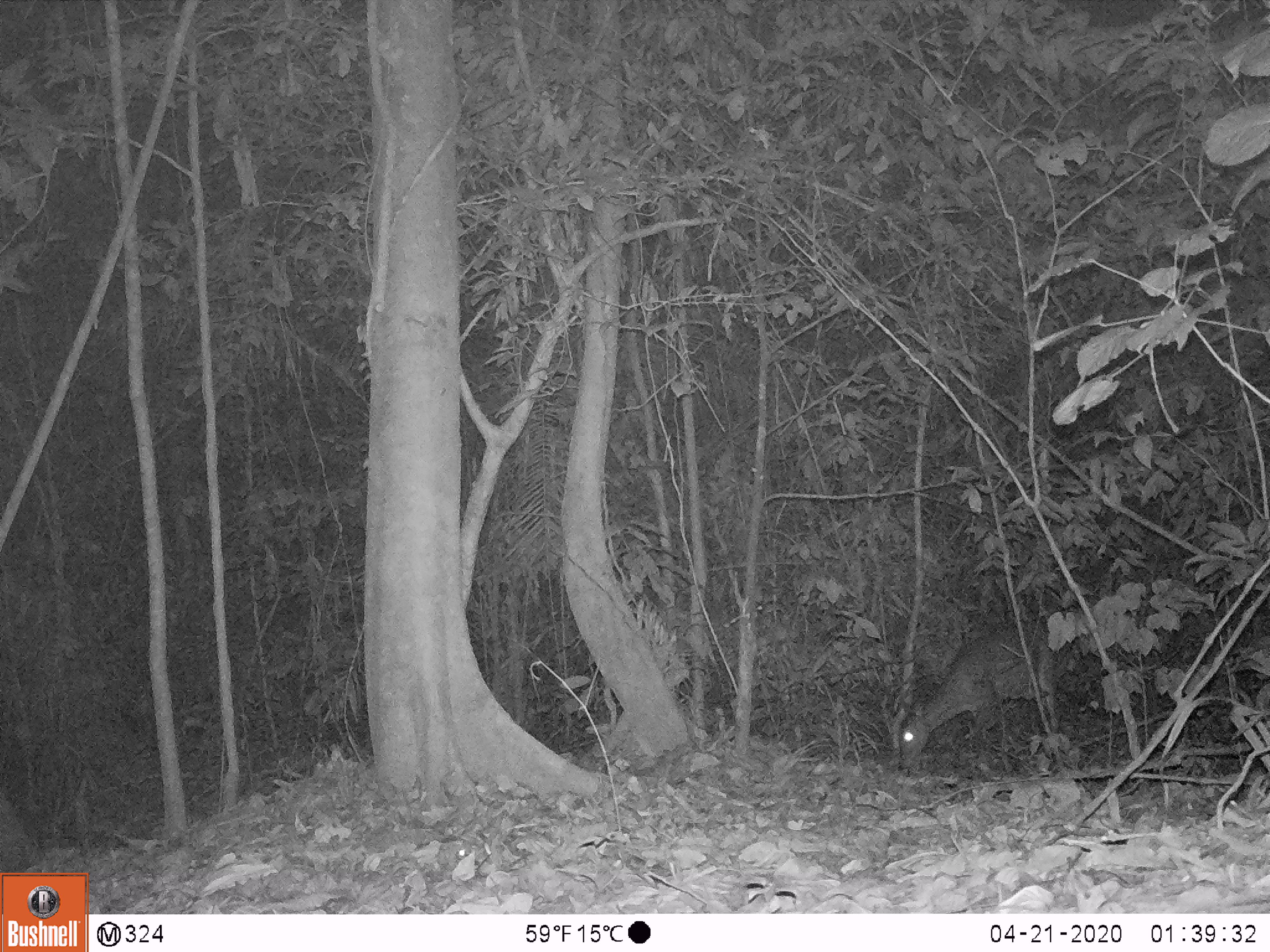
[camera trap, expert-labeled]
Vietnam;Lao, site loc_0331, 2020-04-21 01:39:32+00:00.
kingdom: Animalia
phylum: Chordata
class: Mammalia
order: Artiodactyla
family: Cervidae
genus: Muntiacus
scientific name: Muntiacus vuquangensis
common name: large-antlered muntjac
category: large antlered muntjac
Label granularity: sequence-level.